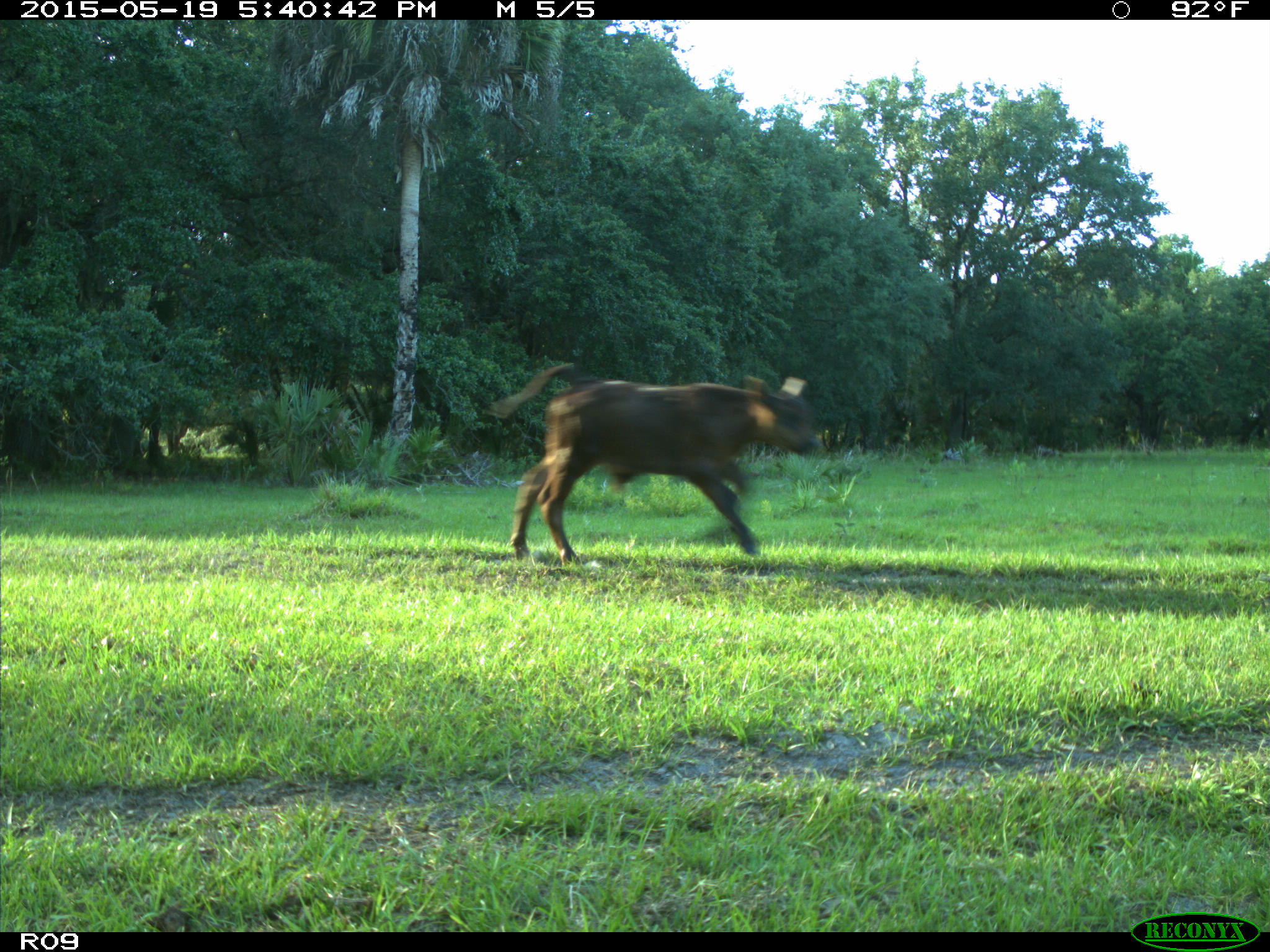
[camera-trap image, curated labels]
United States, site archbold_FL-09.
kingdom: Animalia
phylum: Chordata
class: Mammalia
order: Artiodactyla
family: Bovidae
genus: Bos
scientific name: Bos taurus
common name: domestic cow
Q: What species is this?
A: Bos taurus (domestic cow).